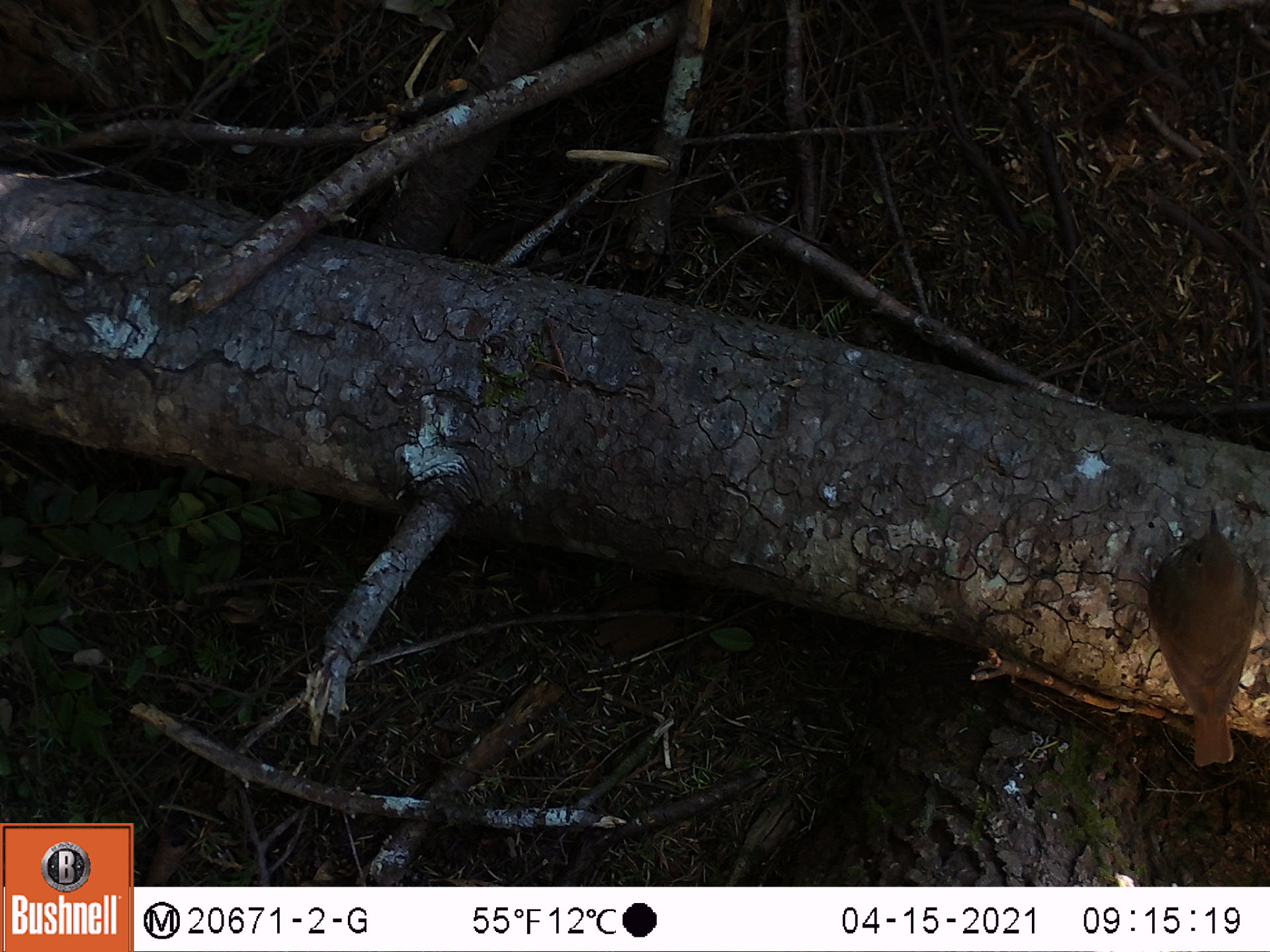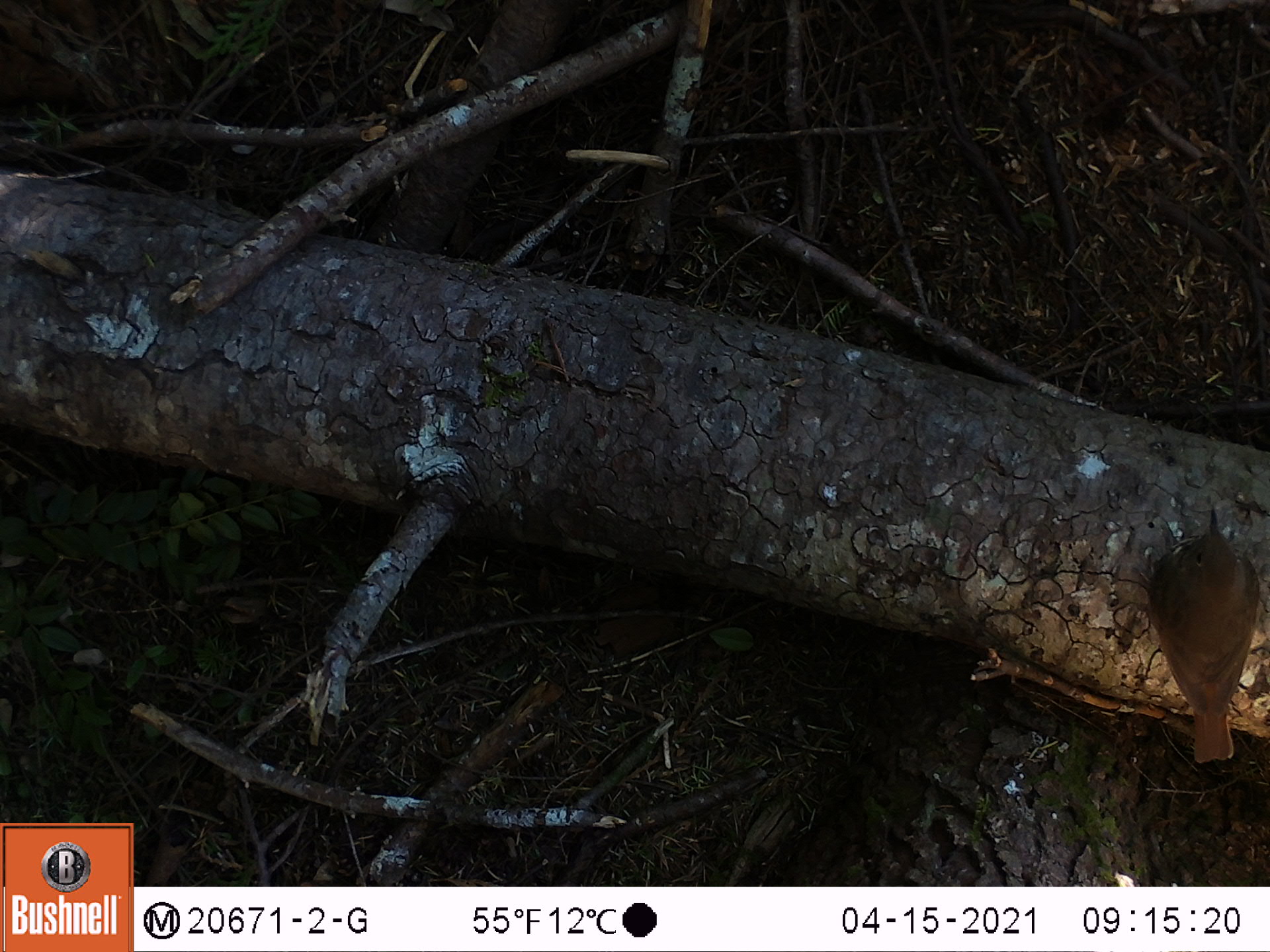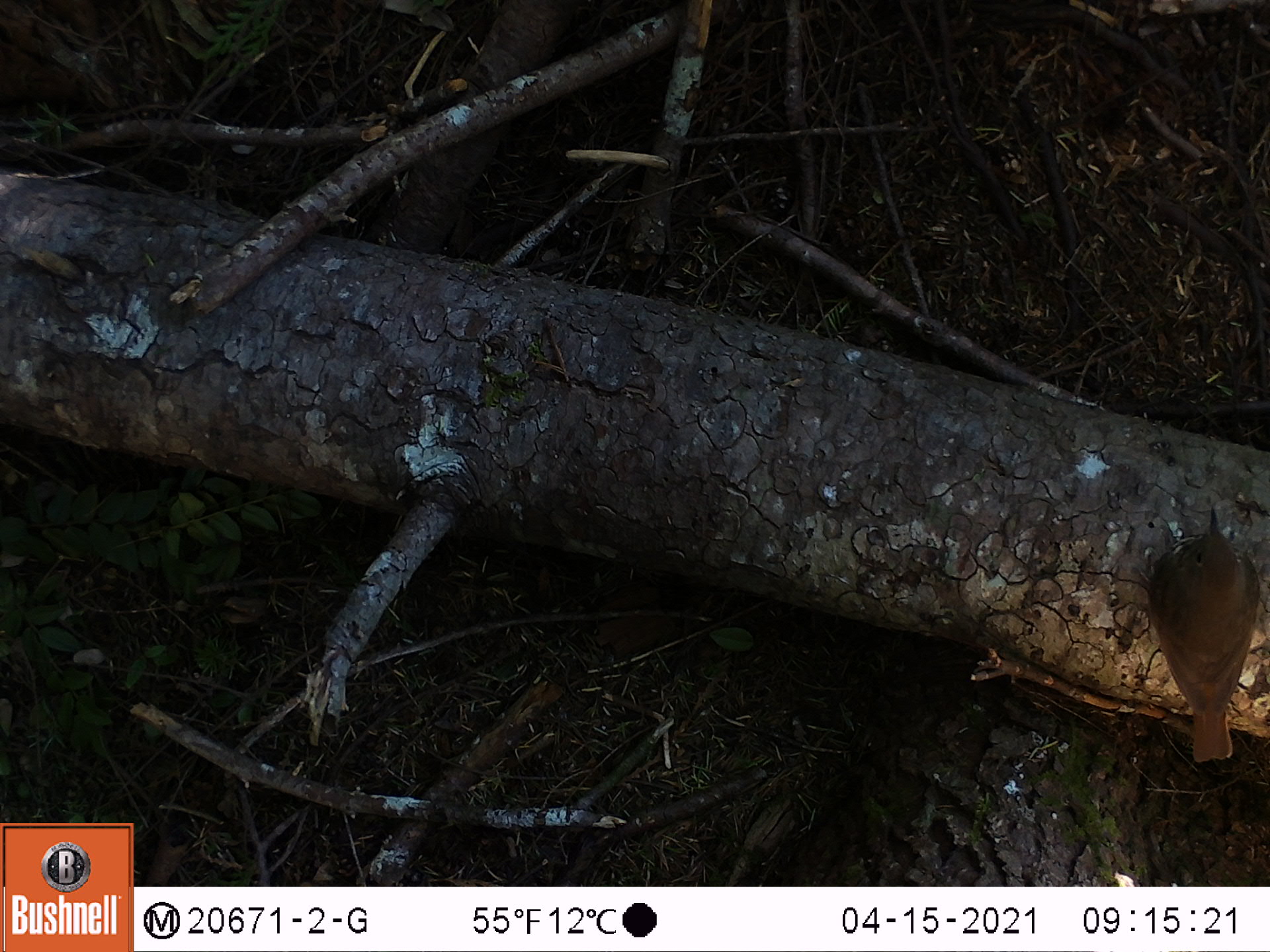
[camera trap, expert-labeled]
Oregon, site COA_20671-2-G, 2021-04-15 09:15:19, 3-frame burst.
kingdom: Animalia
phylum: Chordata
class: Aves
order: Passeriformes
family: Turdidae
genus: Catharus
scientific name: Catharus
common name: brown thrushes and nightingale-thrushes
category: catharus species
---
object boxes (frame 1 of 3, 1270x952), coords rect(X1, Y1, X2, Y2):
catharus species: rect(1127, 492, 1266, 794)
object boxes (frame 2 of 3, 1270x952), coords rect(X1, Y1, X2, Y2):
catharus species: rect(1119, 498, 1269, 780)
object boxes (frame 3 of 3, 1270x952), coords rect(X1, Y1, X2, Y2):
catharus species: rect(1125, 493, 1267, 774)